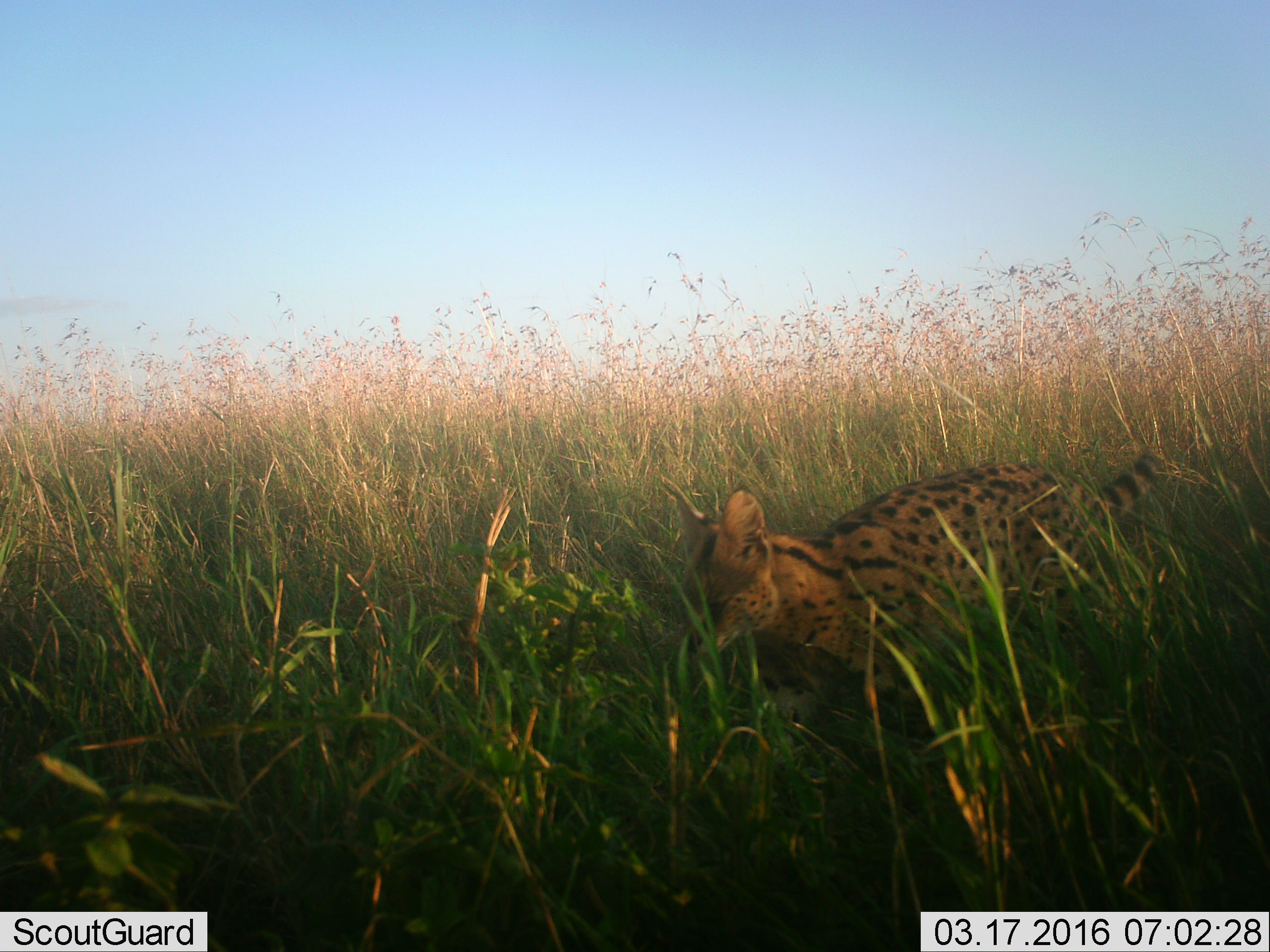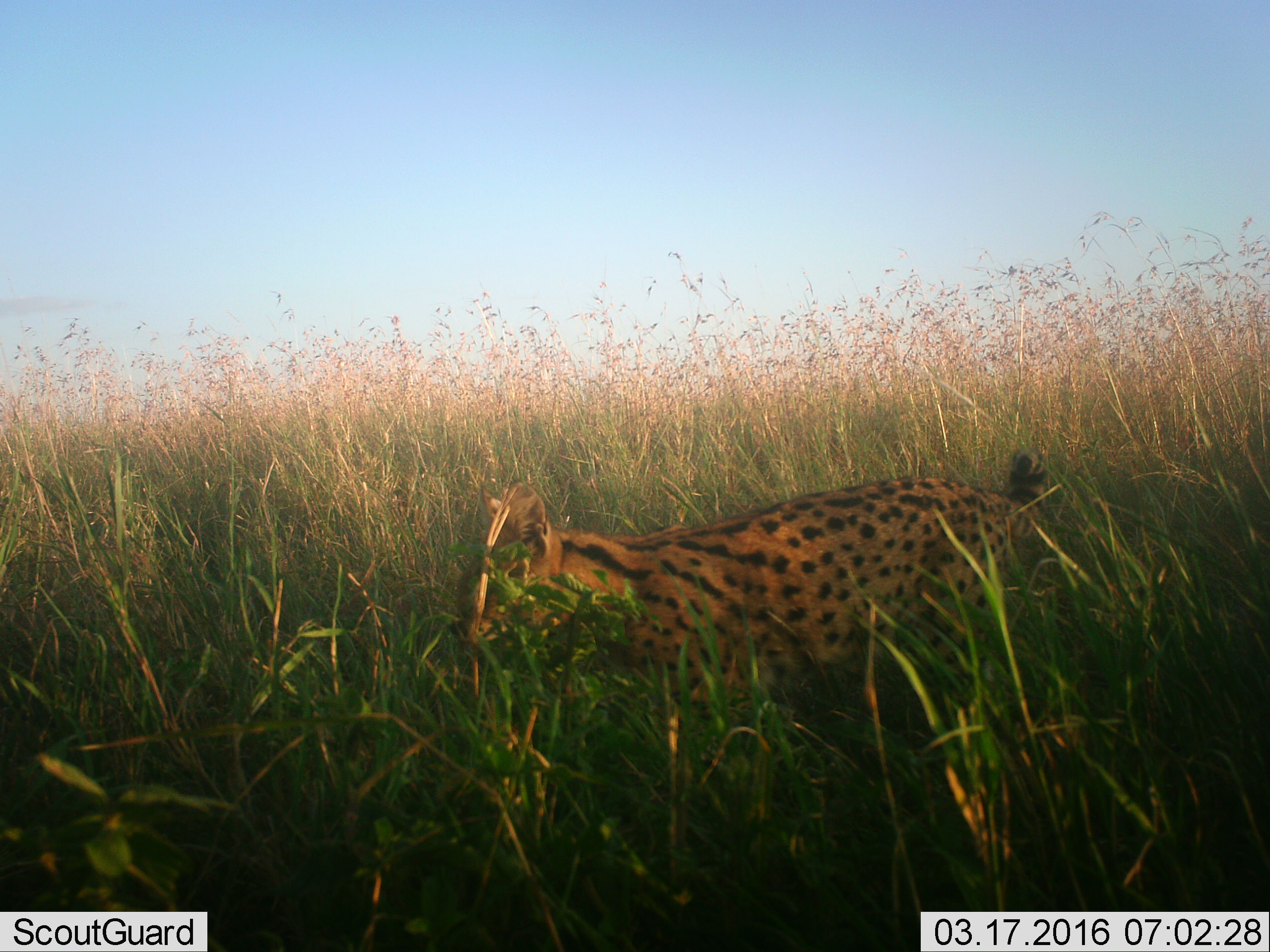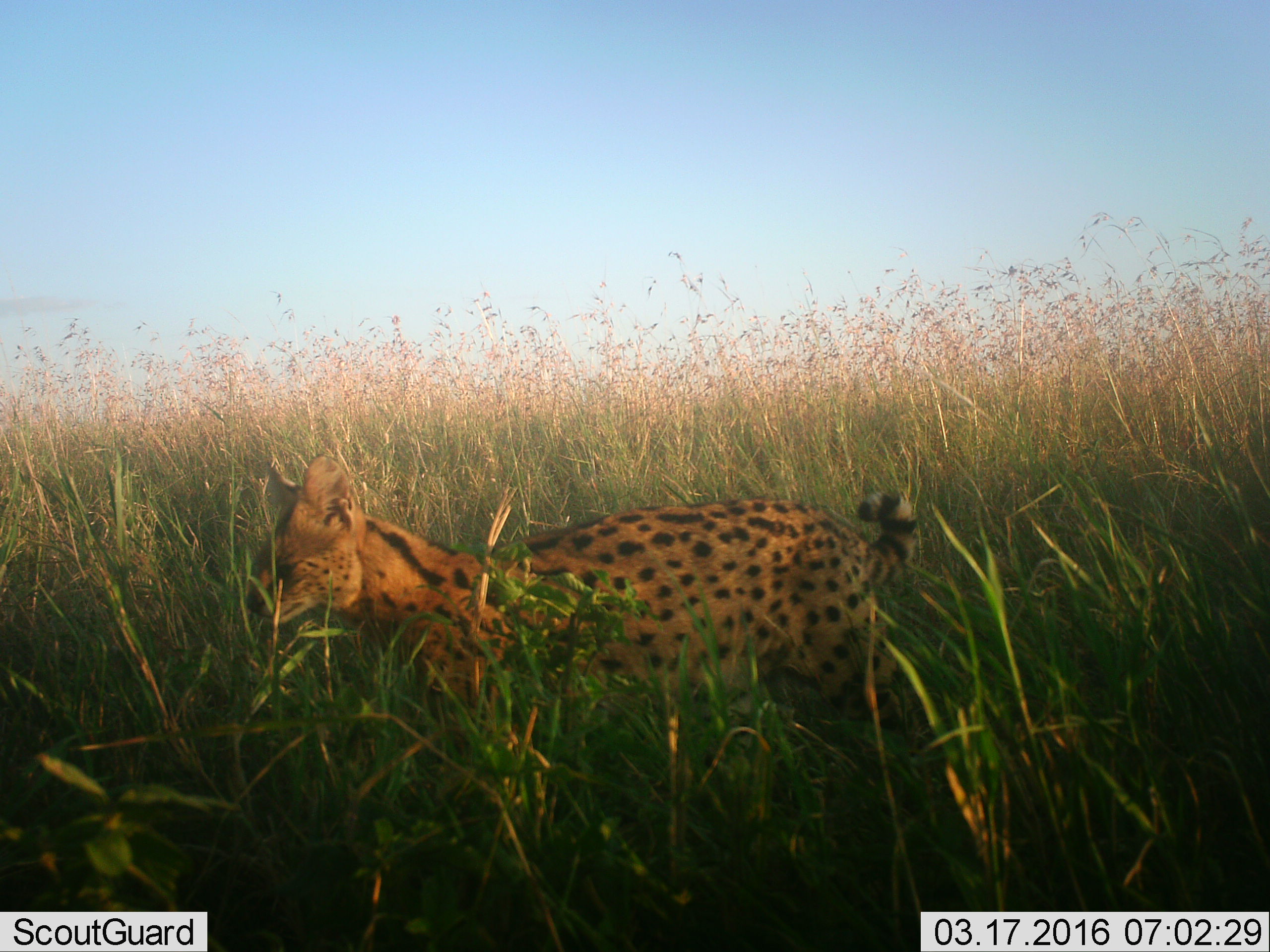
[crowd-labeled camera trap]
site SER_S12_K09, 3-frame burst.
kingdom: Animalia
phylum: Chordata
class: Mammalia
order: Carnivora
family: Felidae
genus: Leptailurus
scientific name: Leptailurus serval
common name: serval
Serval (Leptailurus serval), count 1. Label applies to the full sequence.